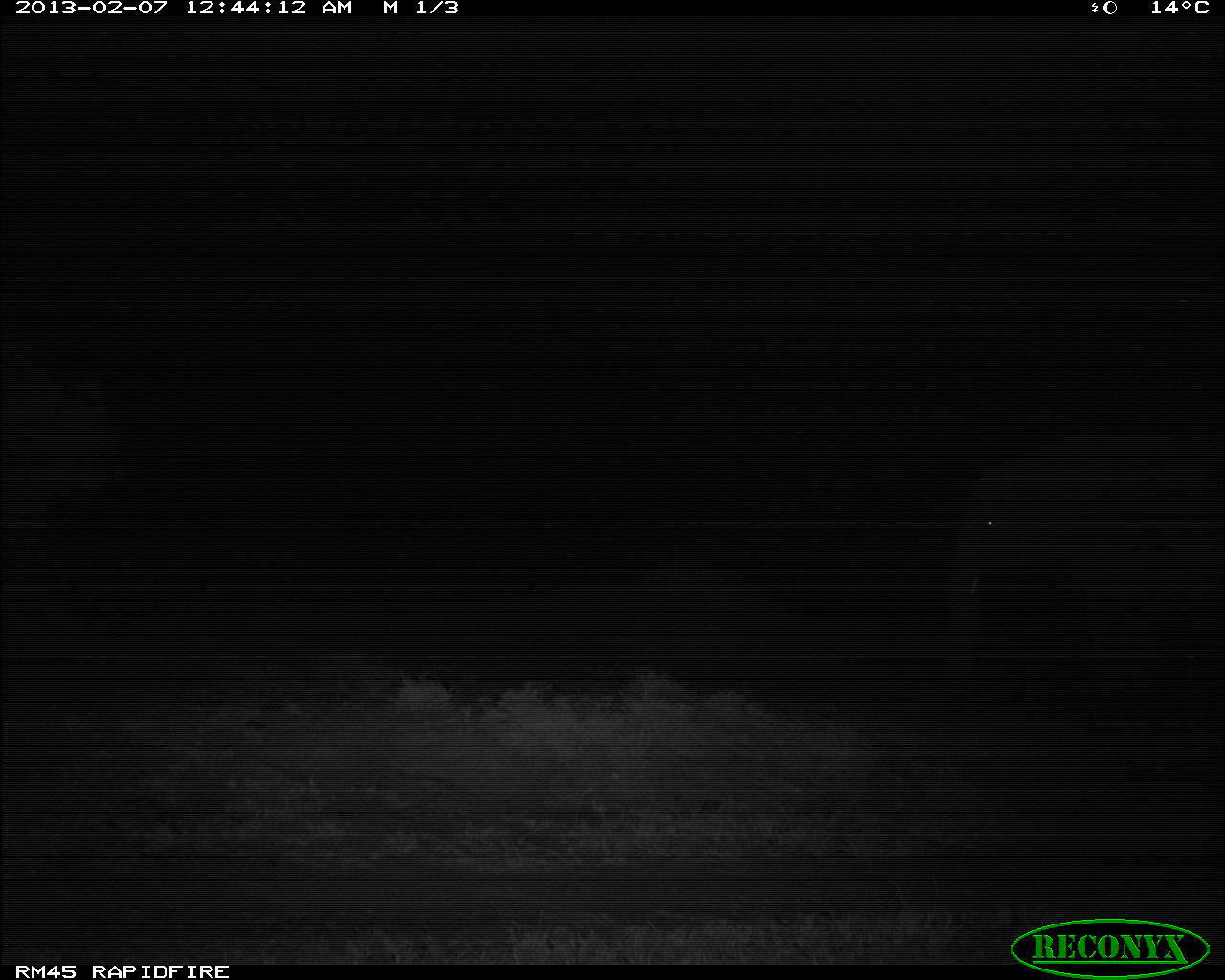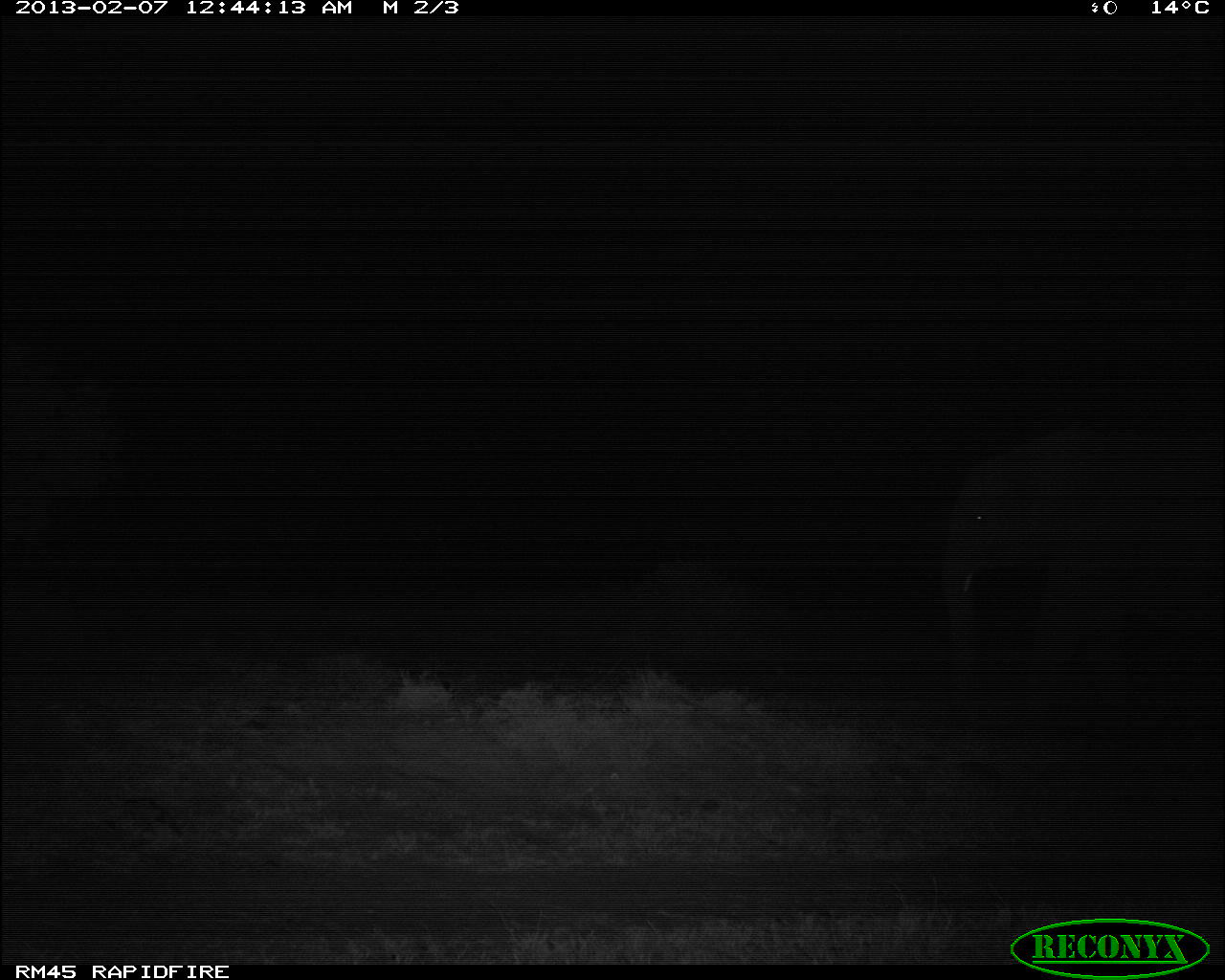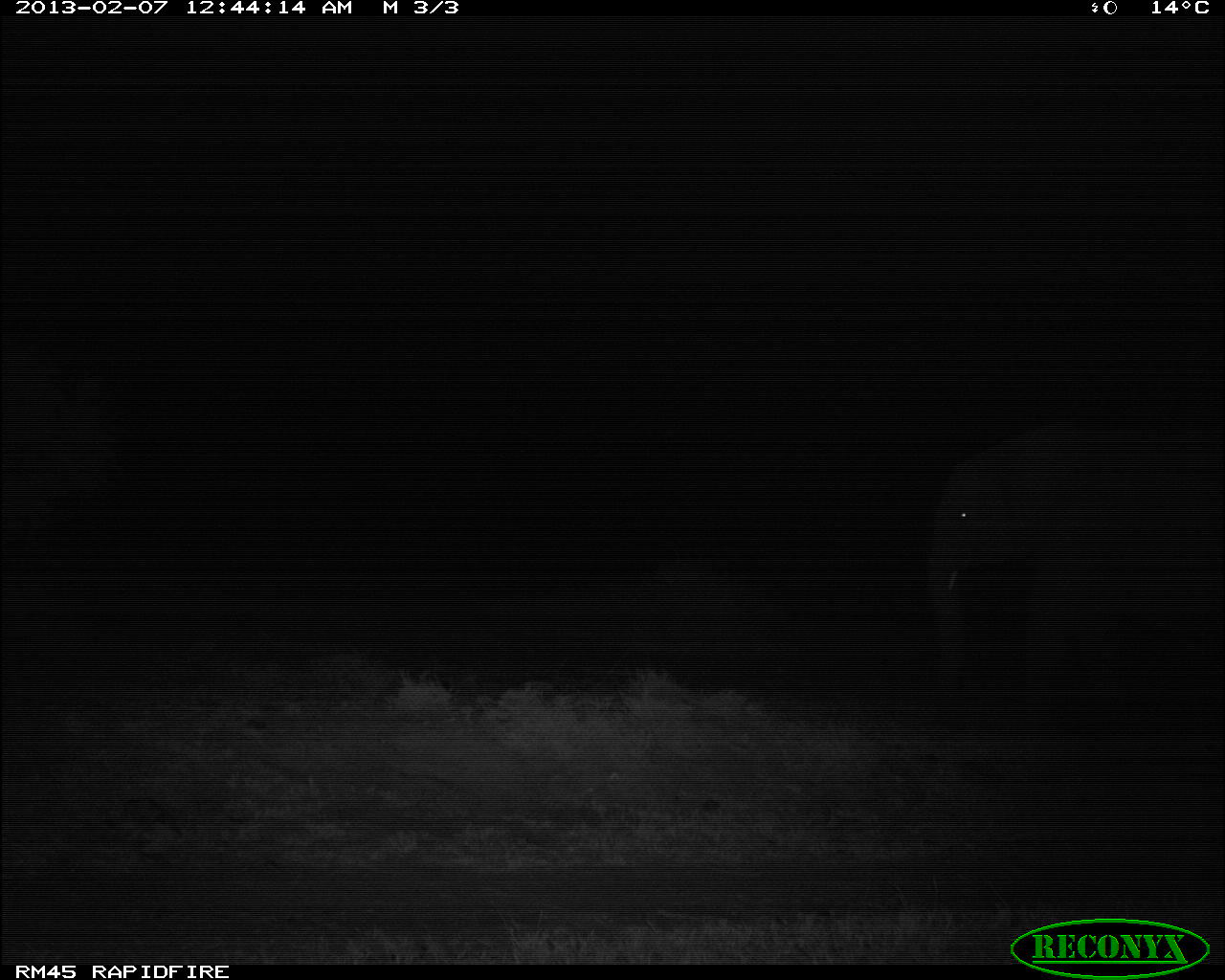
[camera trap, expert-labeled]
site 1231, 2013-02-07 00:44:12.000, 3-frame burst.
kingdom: Animalia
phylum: Chordata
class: Mammalia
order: Proboscidea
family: Elephantidae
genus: Loxodonta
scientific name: Loxodonta africana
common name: african bush elephant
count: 1